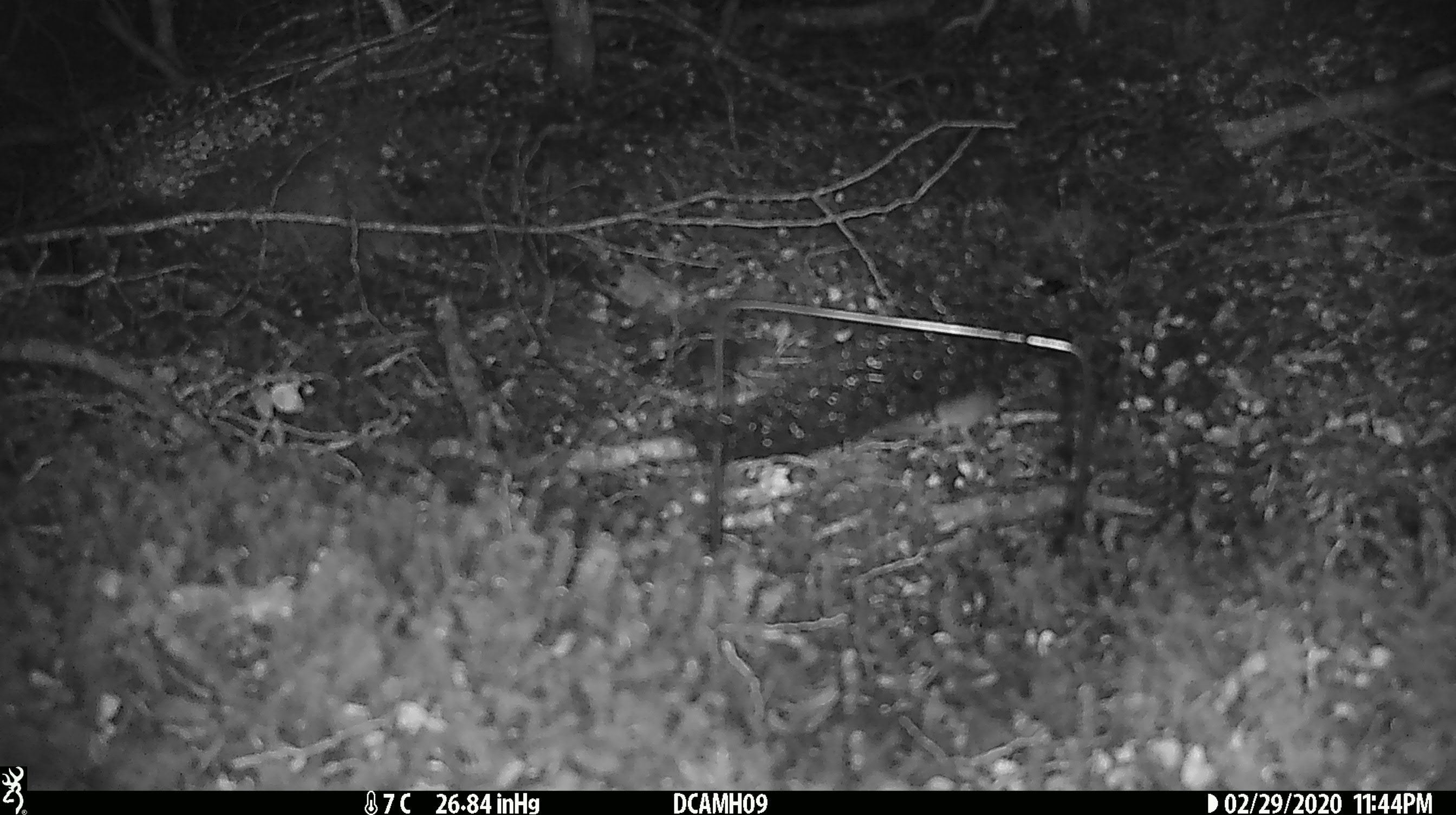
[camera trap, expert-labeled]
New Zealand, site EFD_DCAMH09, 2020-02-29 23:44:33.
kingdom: Animalia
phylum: Chordata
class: Mammalia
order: Rodentia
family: Muridae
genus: Mus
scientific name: Mus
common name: mouse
Mouse (Mus).